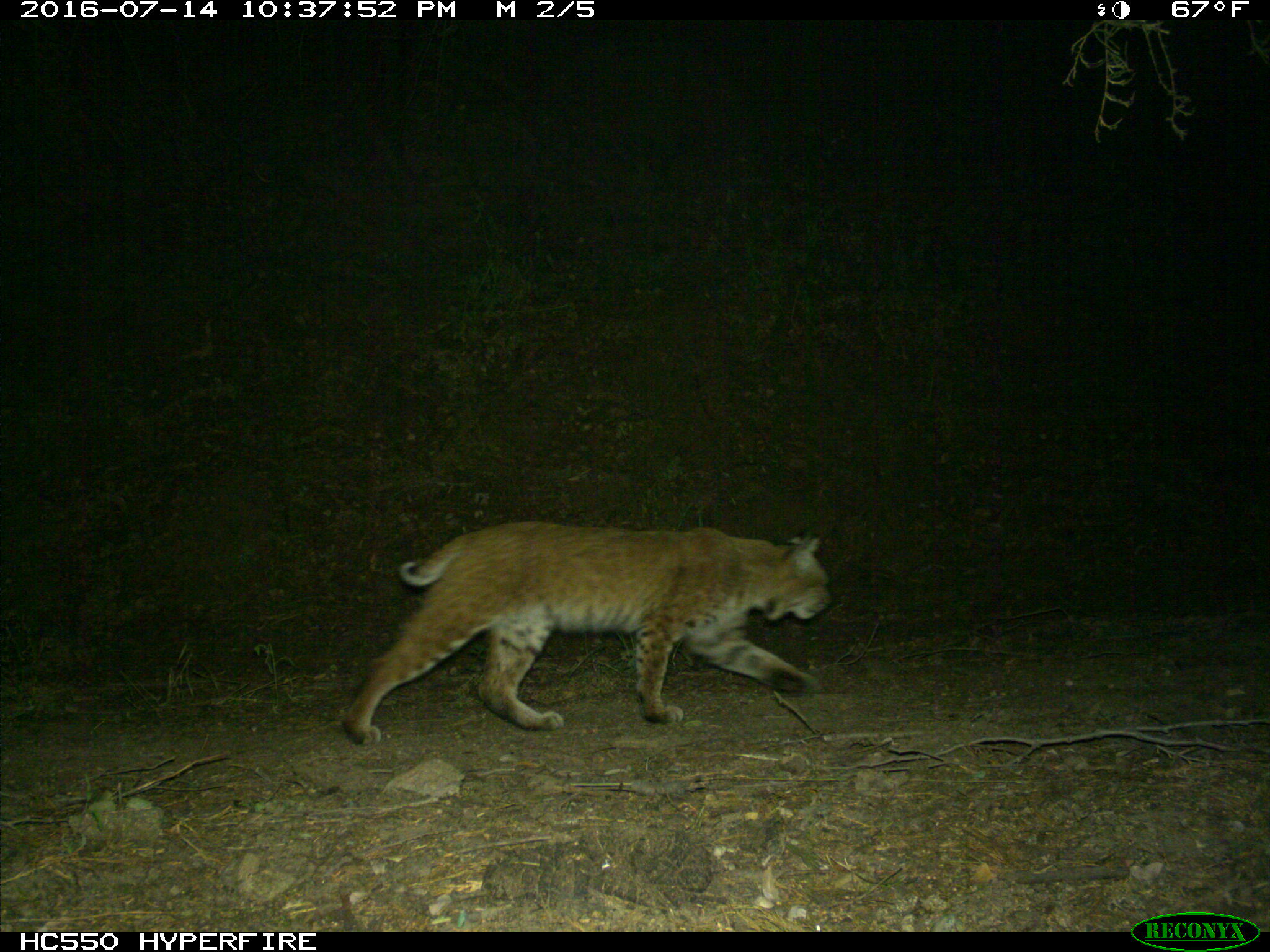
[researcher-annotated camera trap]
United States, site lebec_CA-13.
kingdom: Animalia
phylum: Chordata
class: Mammalia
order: Carnivora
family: Felidae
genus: Lynx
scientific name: Lynx rufus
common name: bobcat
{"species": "Lynx rufus (bobcat)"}